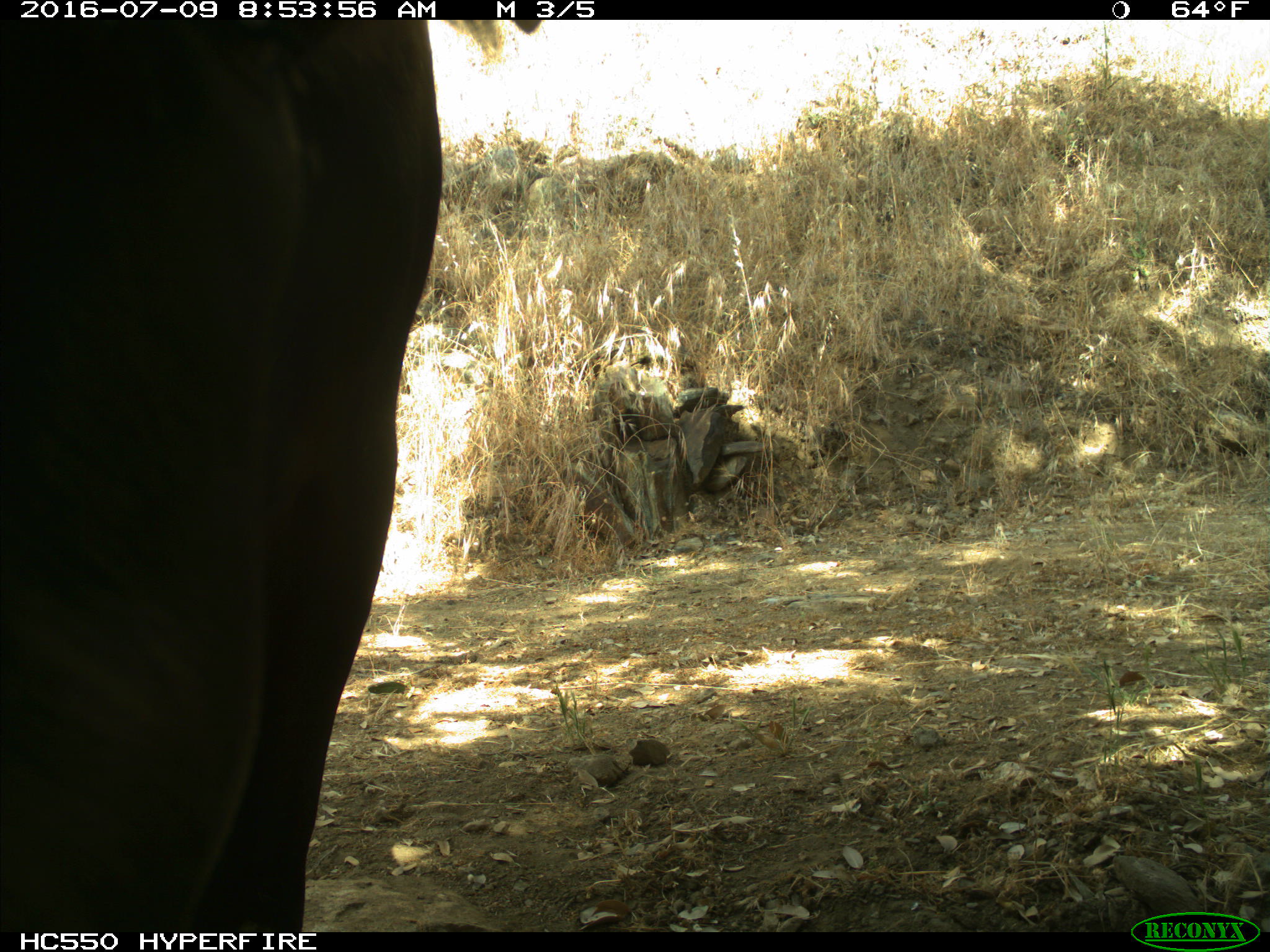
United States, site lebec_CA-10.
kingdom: Animalia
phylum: Chordata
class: Mammalia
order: Artiodactyla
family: Bovidae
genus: Bos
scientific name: Bos taurus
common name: domestic cow